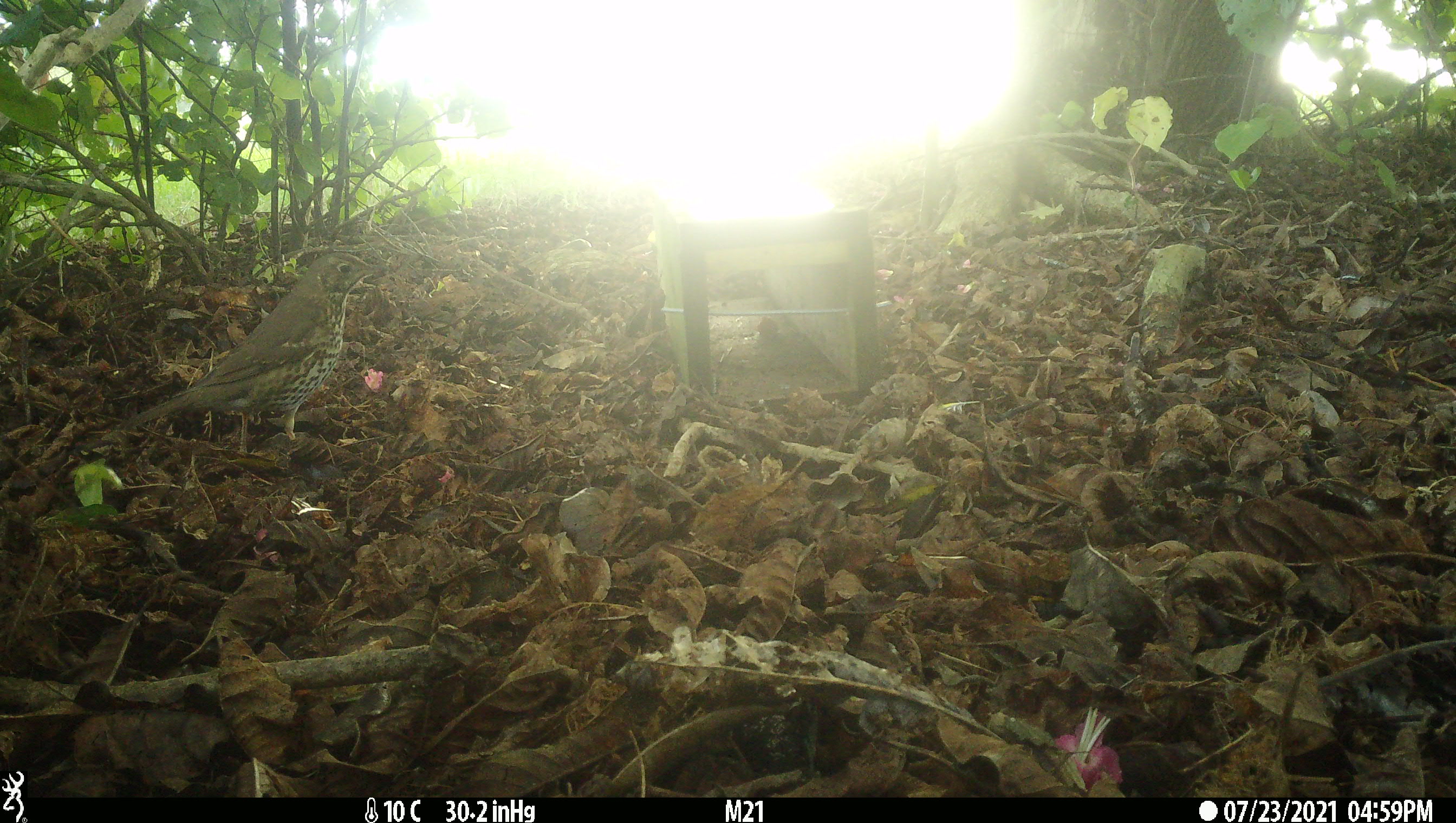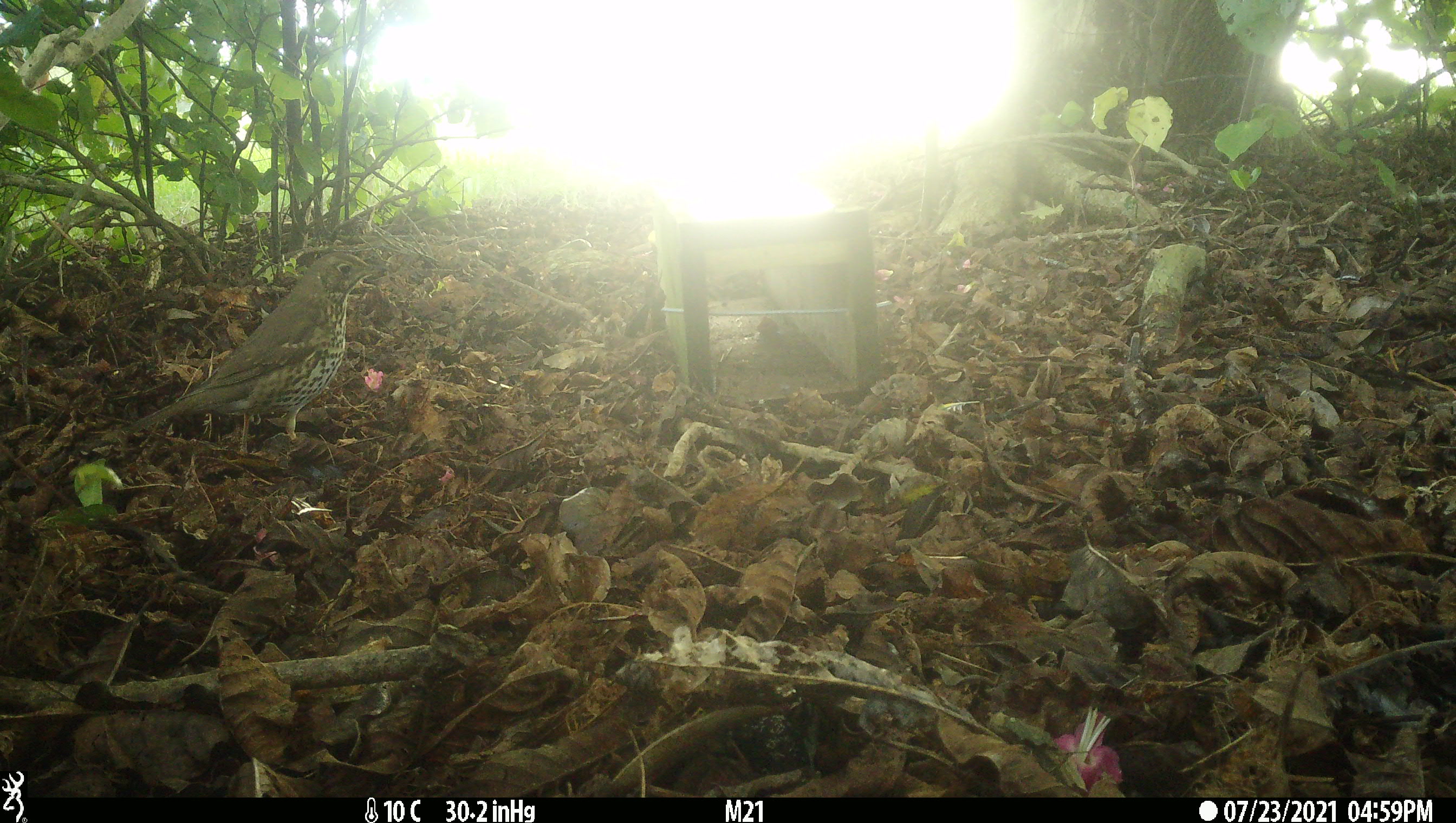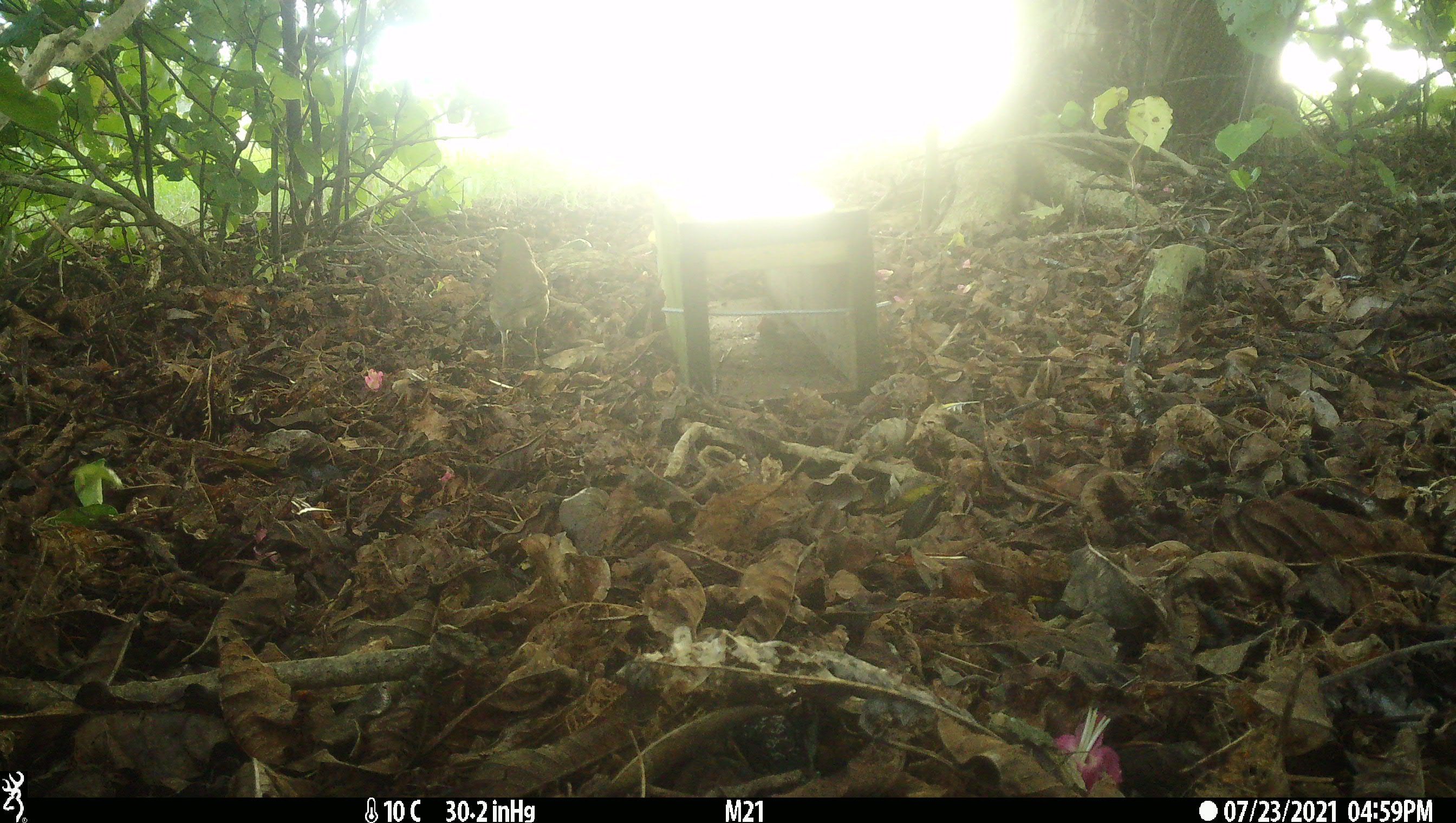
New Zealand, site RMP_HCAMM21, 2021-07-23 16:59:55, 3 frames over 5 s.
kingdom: Animalia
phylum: Chordata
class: Aves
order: Passeriformes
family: Turdidae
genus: Turdus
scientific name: Turdus philomelos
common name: song thrush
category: thrush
Thrush (song thrush) (Turdus philomelos).